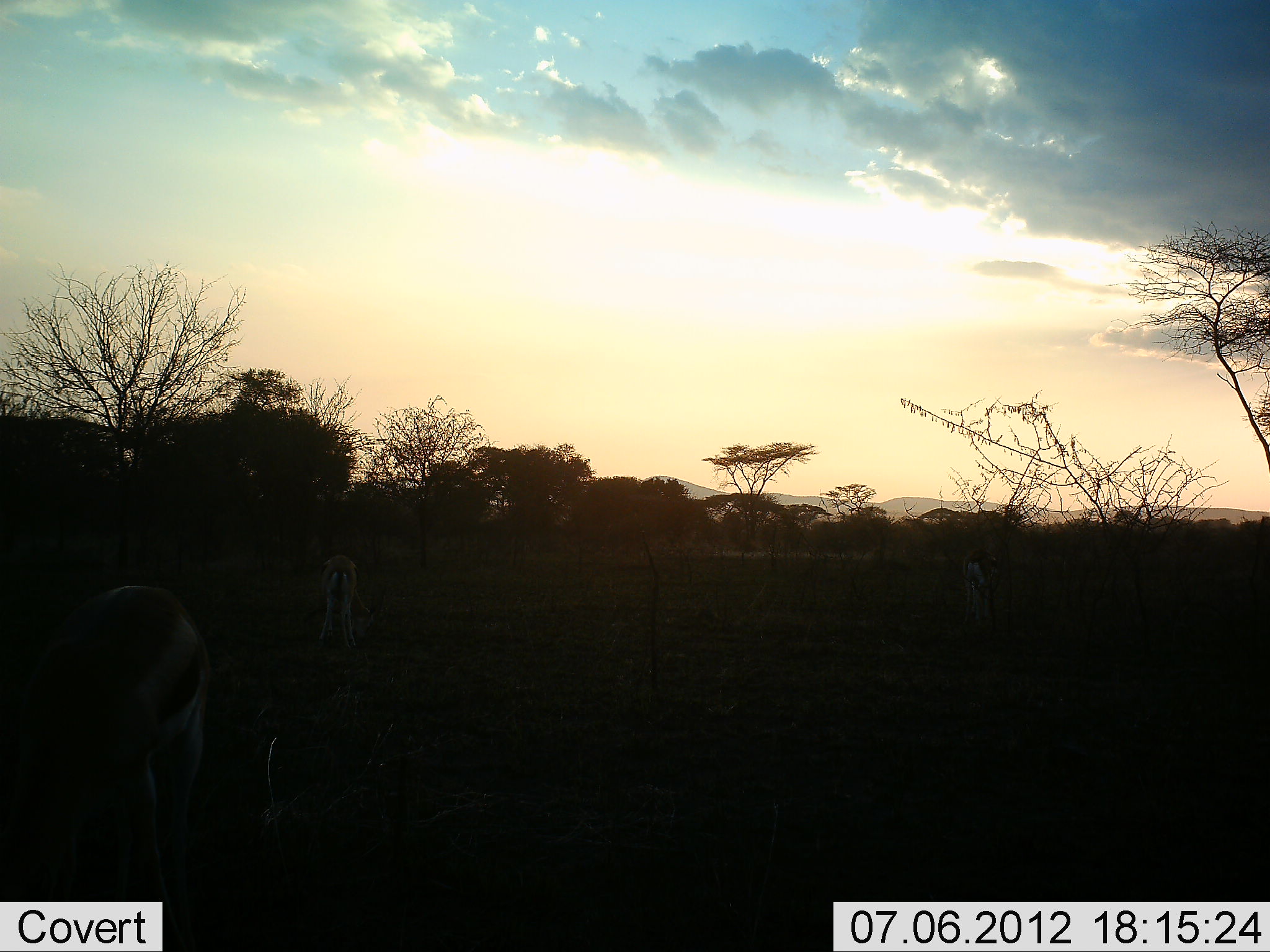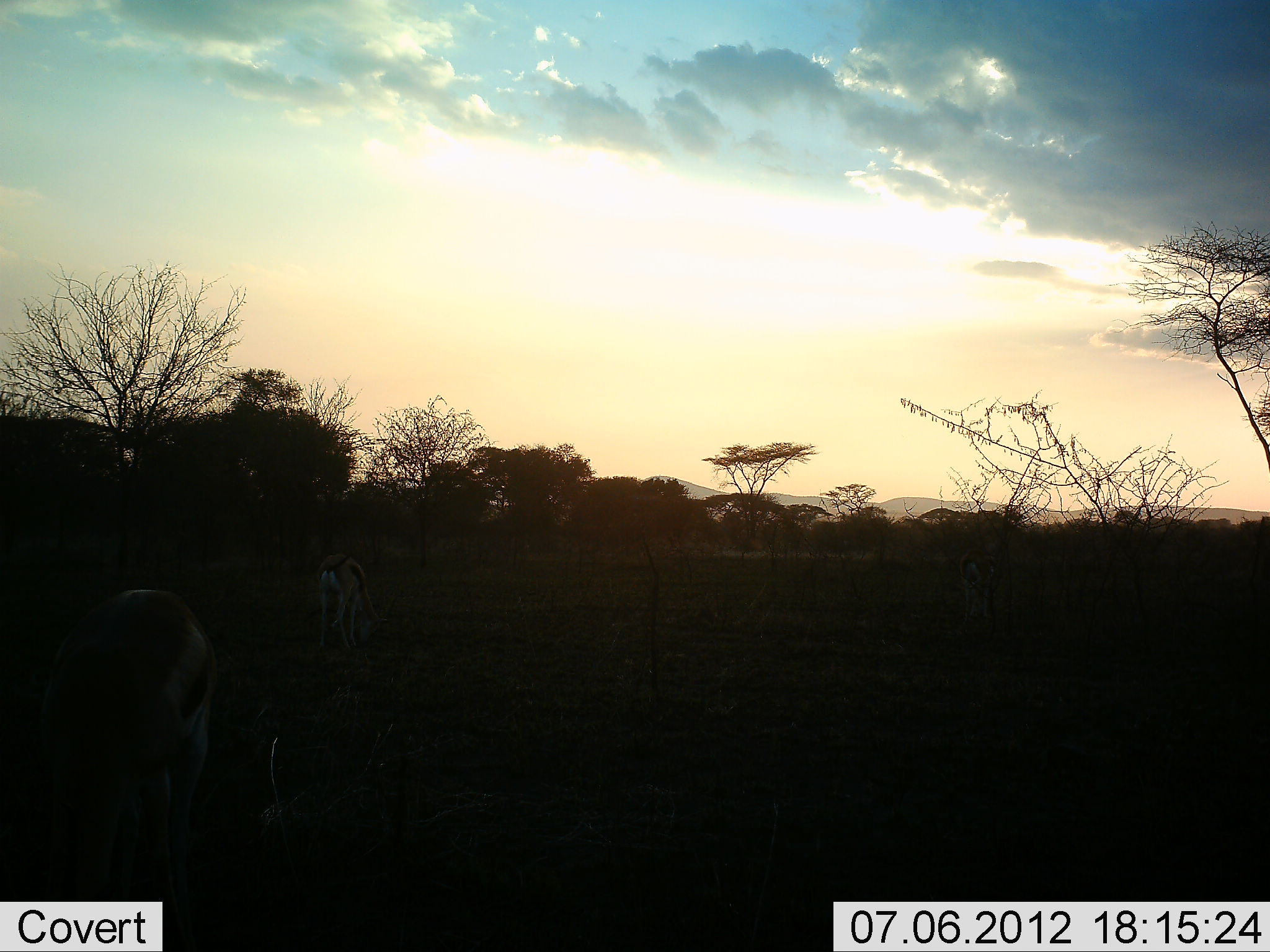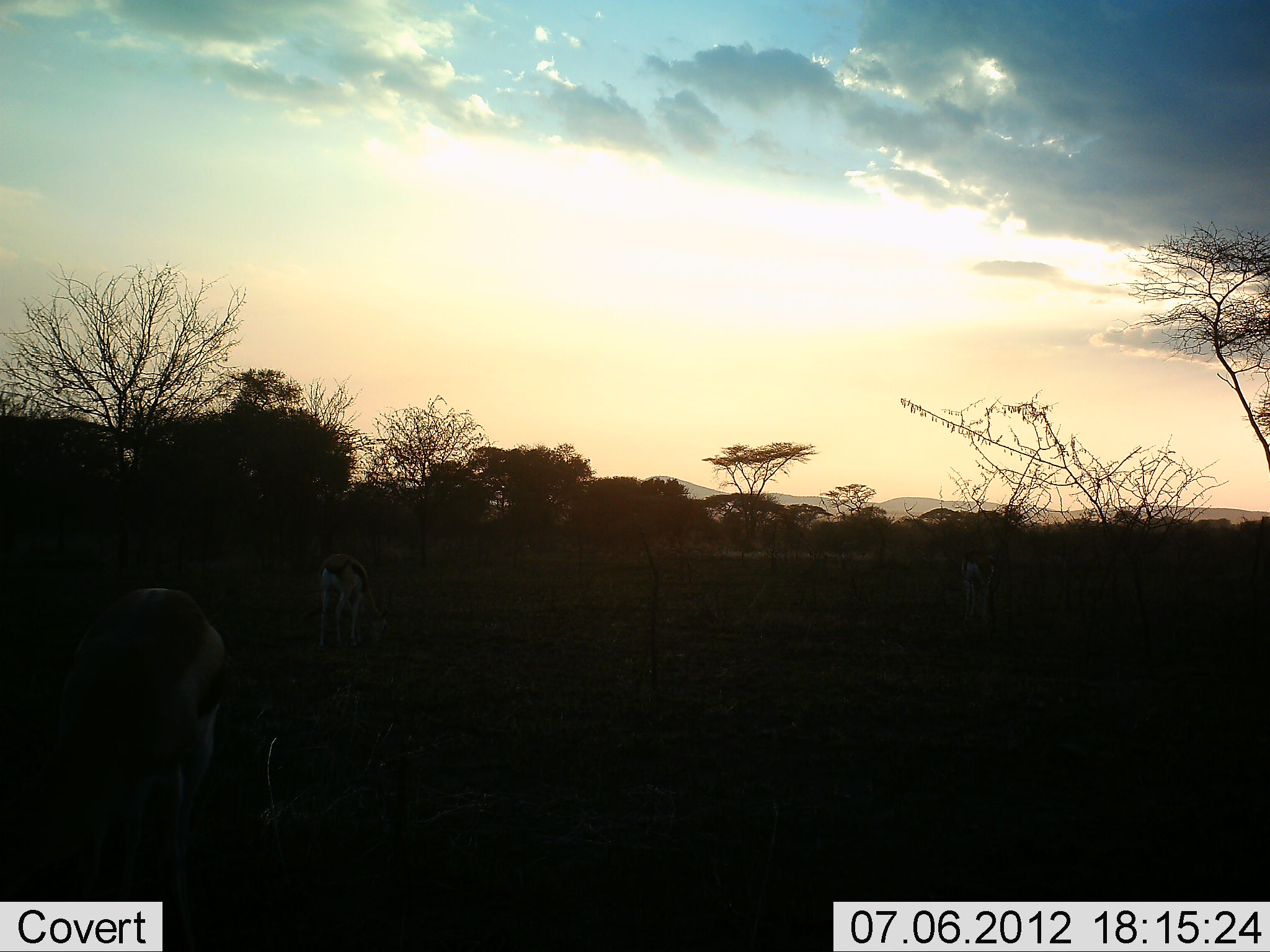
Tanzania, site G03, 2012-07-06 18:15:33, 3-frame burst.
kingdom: Animalia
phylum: Chordata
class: Mammalia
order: Artiodactyla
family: Bovidae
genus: Eudorcas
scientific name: Eudorcas thomsonii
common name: thomson's gazelle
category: gazellethomsons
Gazellethomsons (thomson's gazelle) (Eudorcas thomsonii), count 3. Behavior (volunteer vote fractions): standing 30%, resting 0%, moving 0%, interacting 0%. Young present (vote fraction): 0%. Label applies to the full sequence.